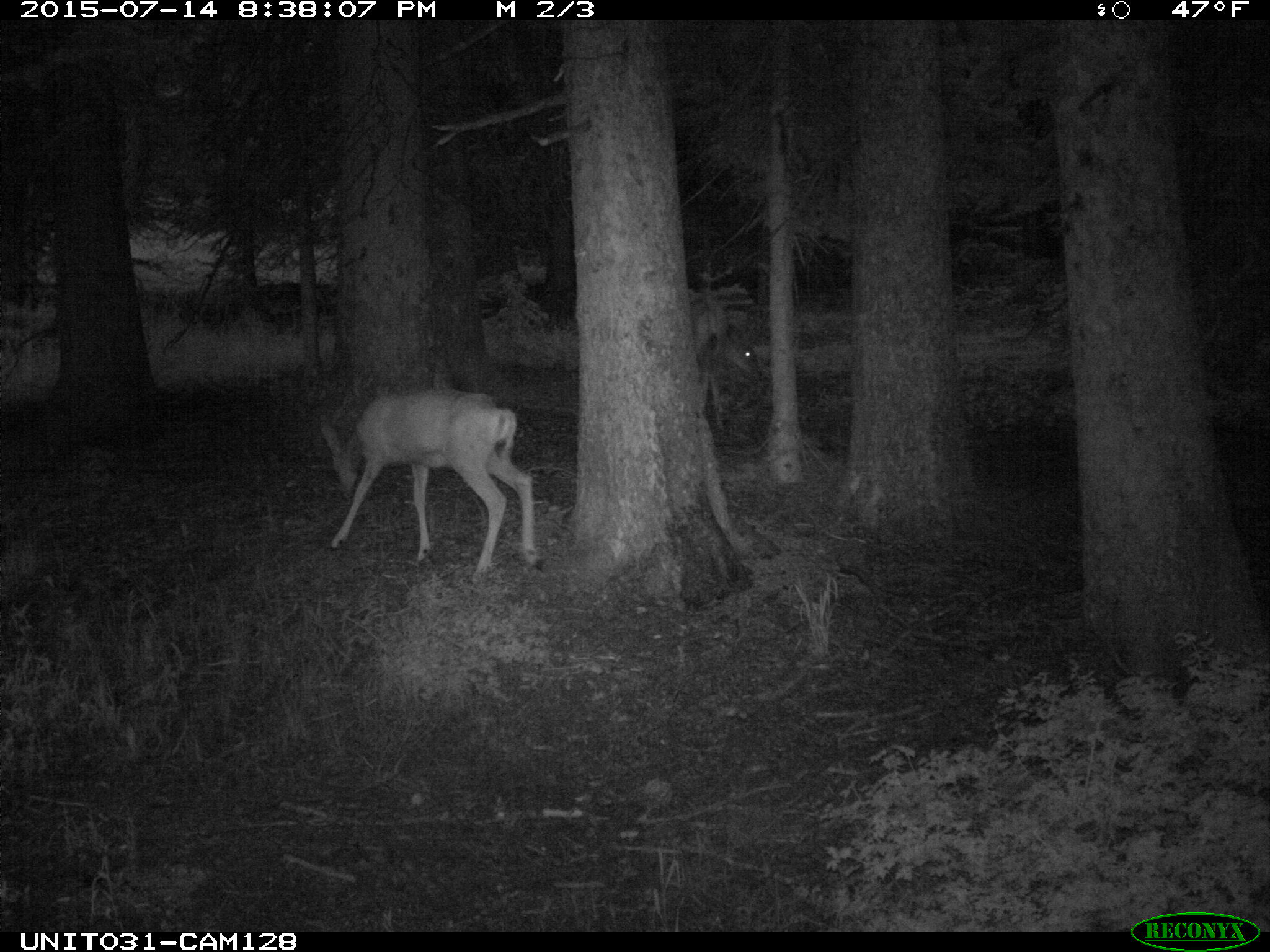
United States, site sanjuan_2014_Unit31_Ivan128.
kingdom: Animalia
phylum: Chordata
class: Mammalia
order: Artiodactyla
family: Cervidae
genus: Odocoileus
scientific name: Odocoileus hemionus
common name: mule deer